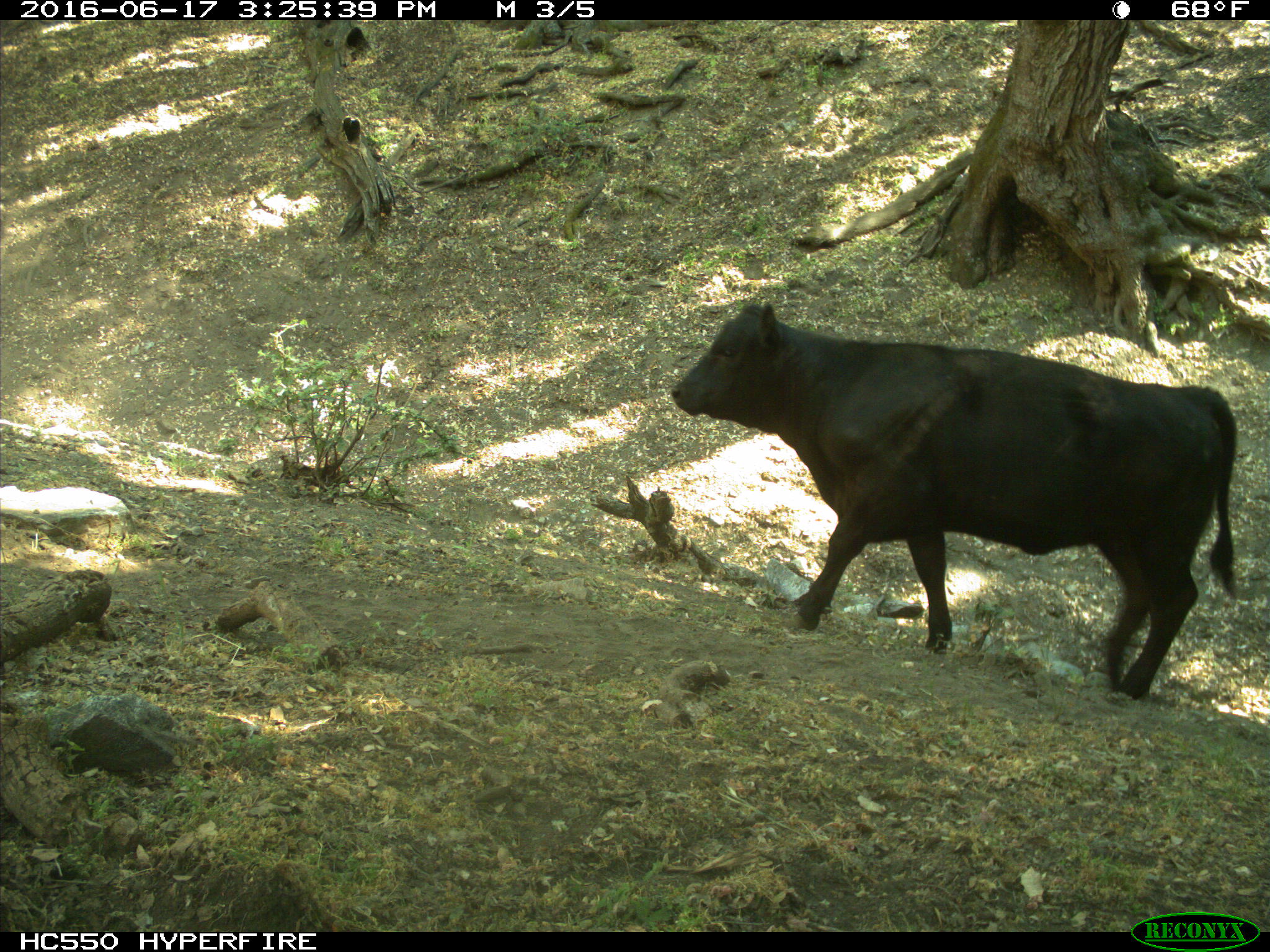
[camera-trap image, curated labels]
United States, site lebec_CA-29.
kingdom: Animalia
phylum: Chordata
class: Mammalia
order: Artiodactyla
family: Bovidae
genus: Bos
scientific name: Bos taurus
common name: domestic cow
Bos taurus (domestic cow).